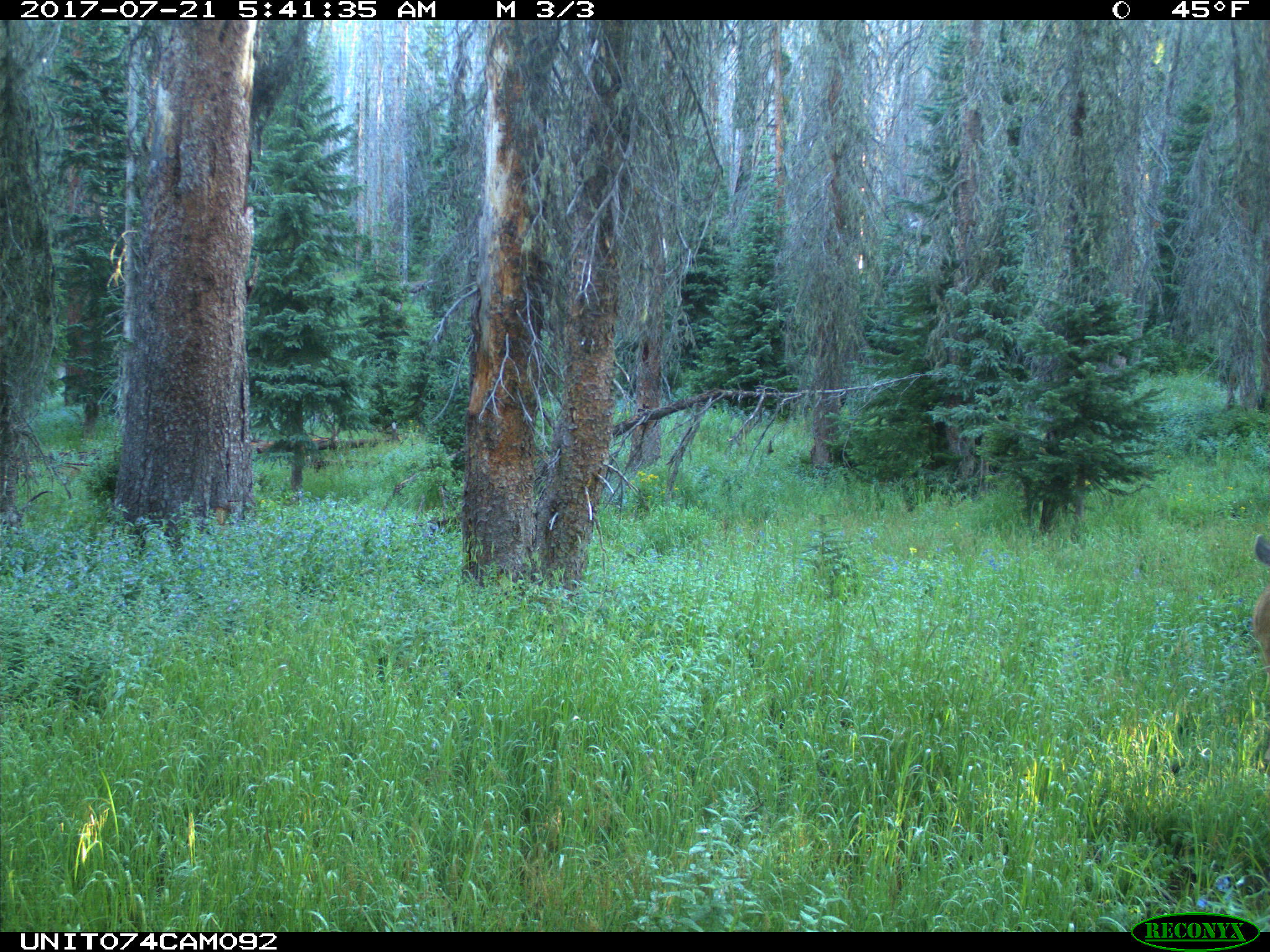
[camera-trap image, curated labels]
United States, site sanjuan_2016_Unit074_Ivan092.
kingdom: Animalia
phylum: Chordata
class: Mammalia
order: Artiodactyla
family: Cervidae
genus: Odocoileus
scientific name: Odocoileus hemionus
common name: mule deer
Odocoileus hemionus (mule deer).